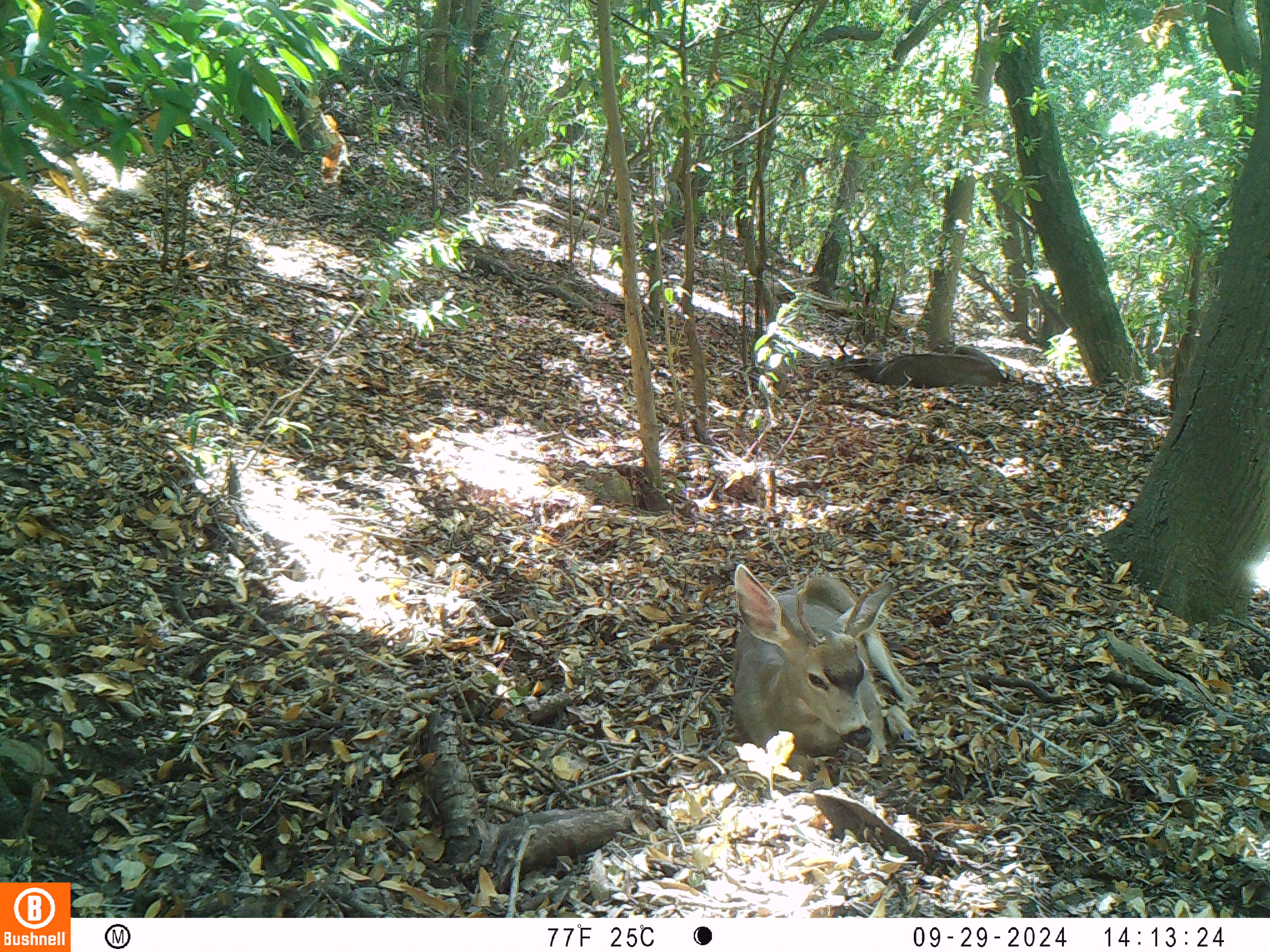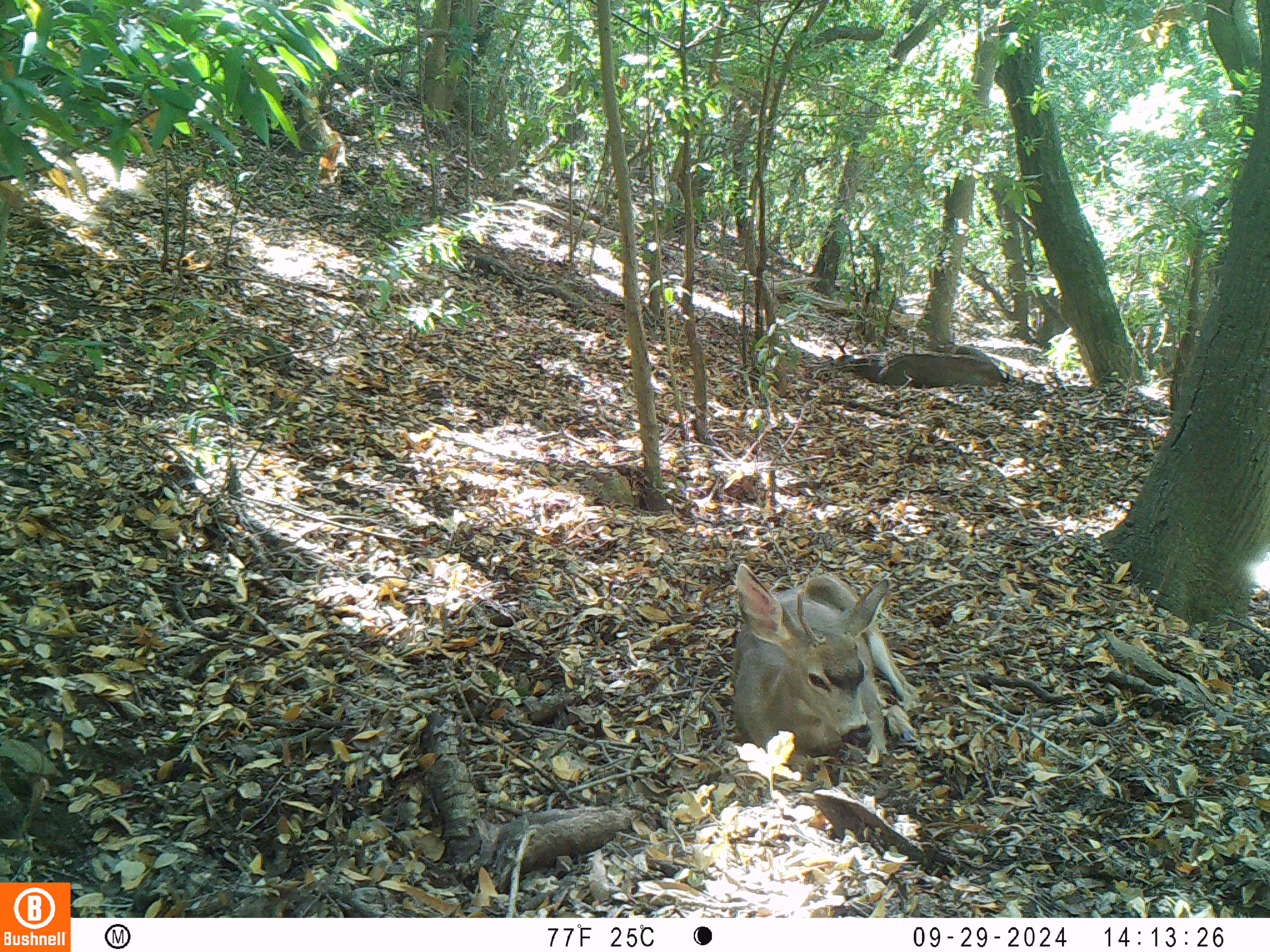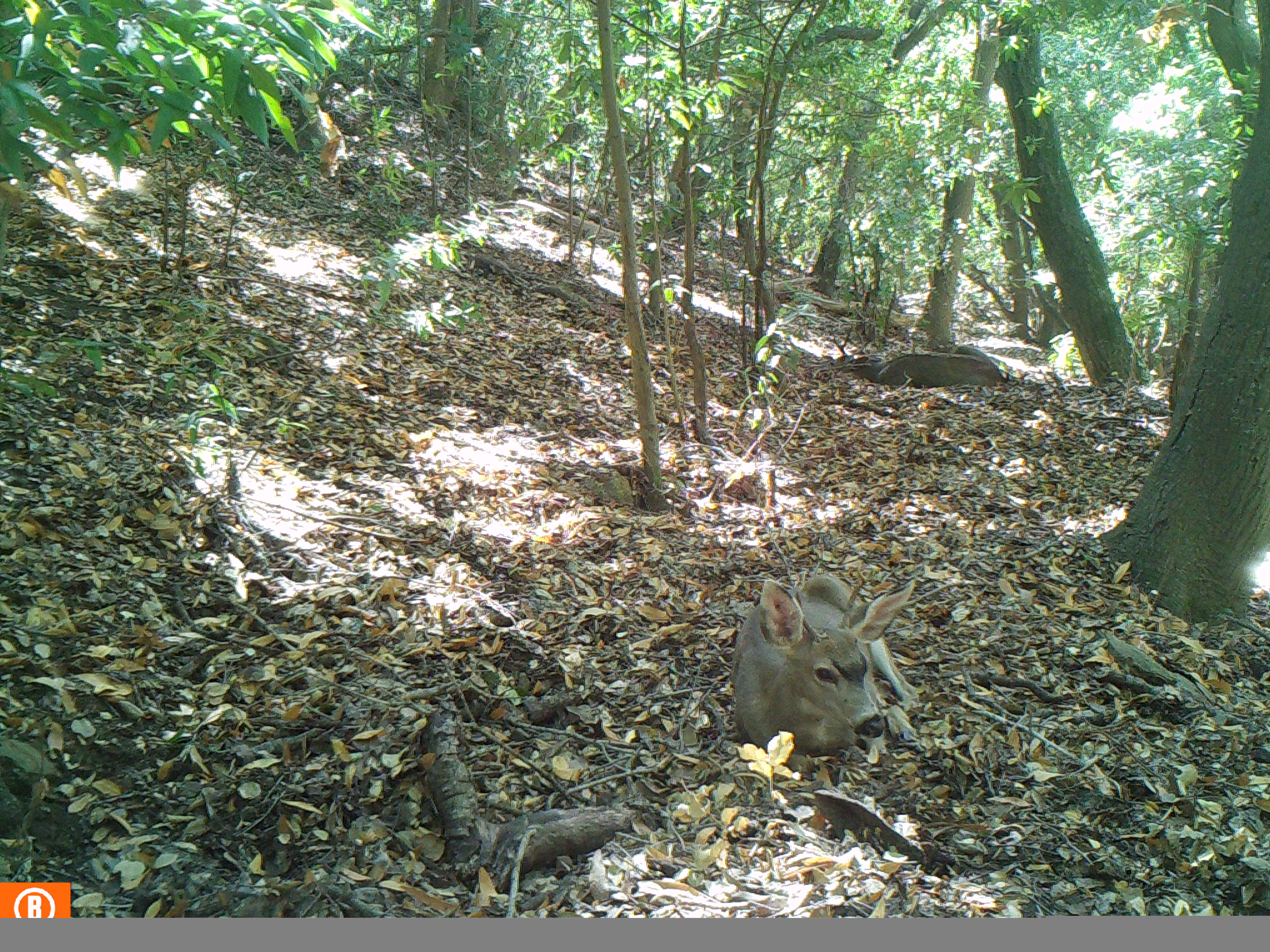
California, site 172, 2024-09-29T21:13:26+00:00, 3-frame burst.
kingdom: Animalia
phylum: Chordata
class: Mammalia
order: Artiodactyla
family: Cervidae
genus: Odocoileus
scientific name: Odocoileus hemionus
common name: mule deer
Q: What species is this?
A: Mule deer (Odocoileus hemionus).